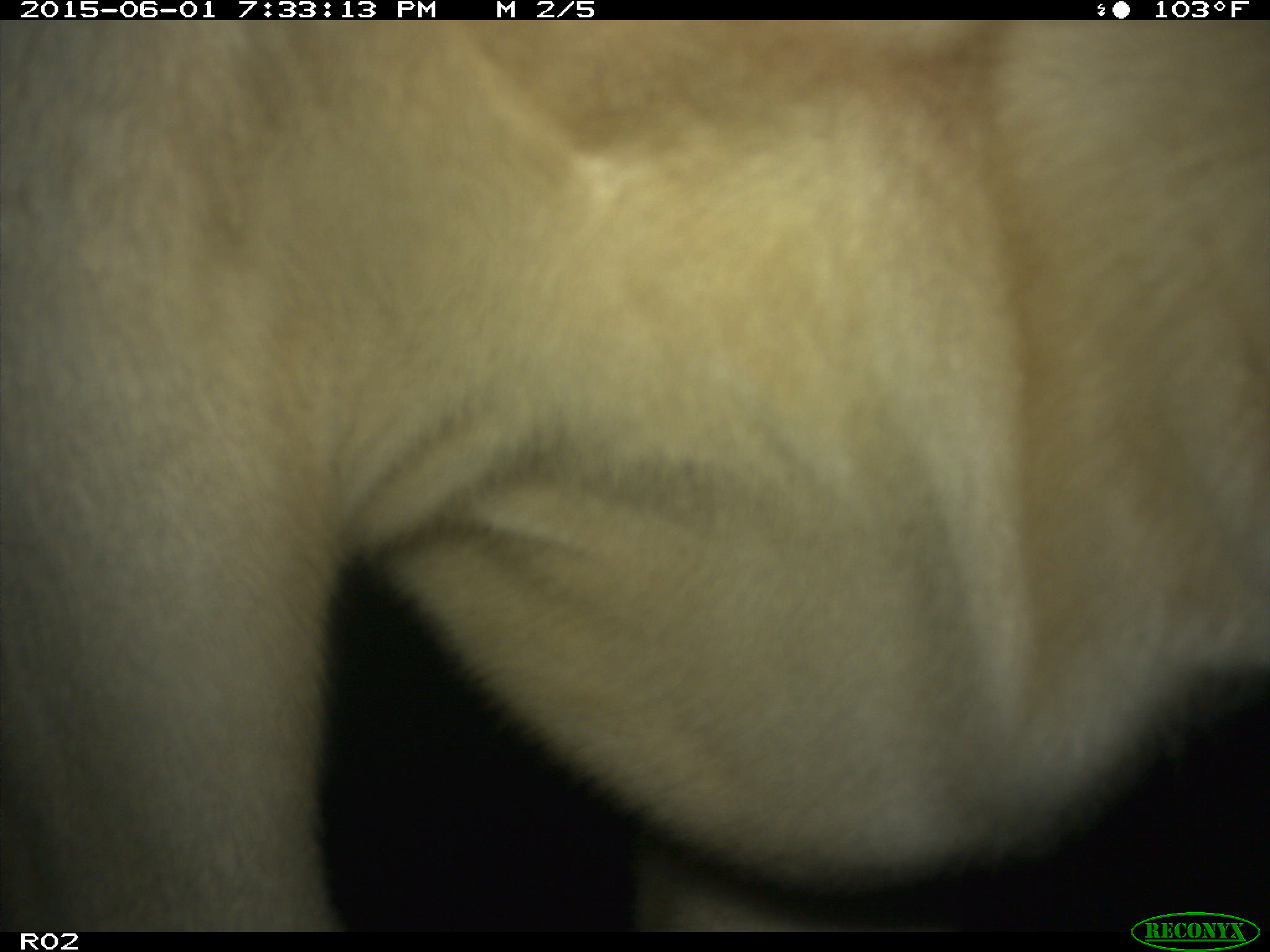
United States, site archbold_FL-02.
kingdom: Animalia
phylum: Chordata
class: Mammalia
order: Artiodactyla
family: Bovidae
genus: Bos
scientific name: Bos taurus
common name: domestic cow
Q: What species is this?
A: Bos taurus (domestic cow).